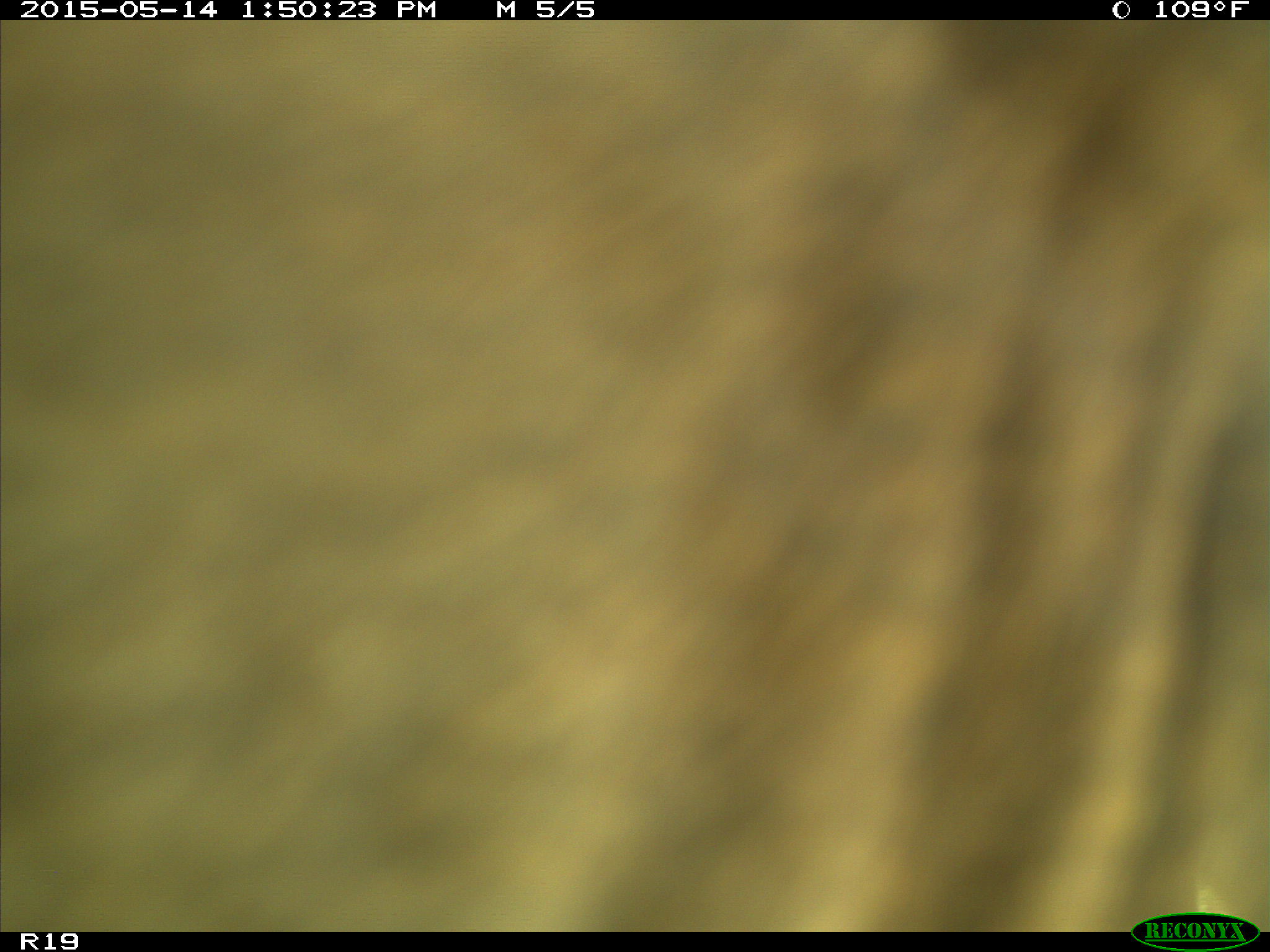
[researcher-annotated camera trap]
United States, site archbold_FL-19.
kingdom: Animalia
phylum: Chordata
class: Mammalia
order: Artiodactyla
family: Bovidae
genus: Bos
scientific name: Bos taurus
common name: domestic cow